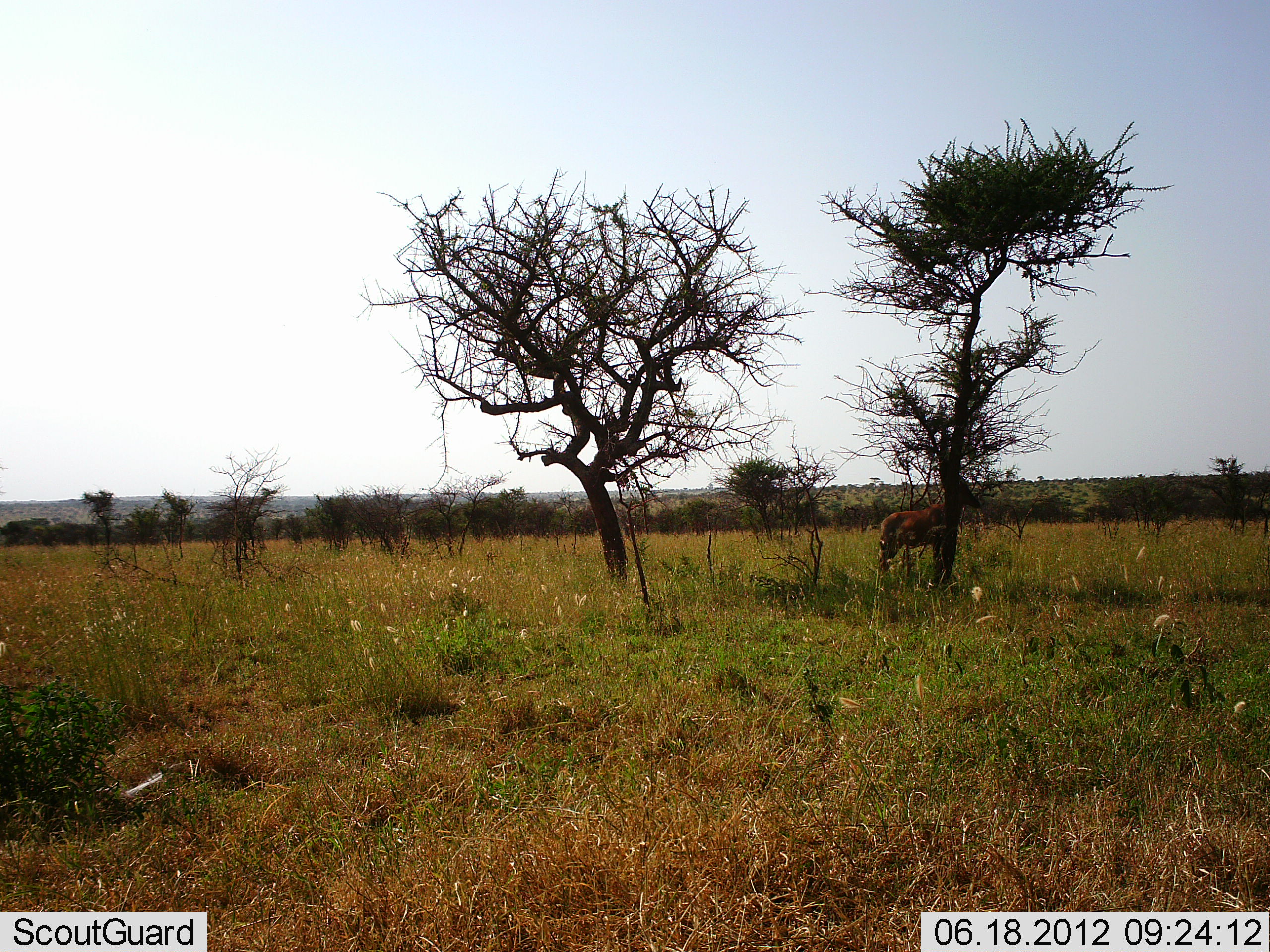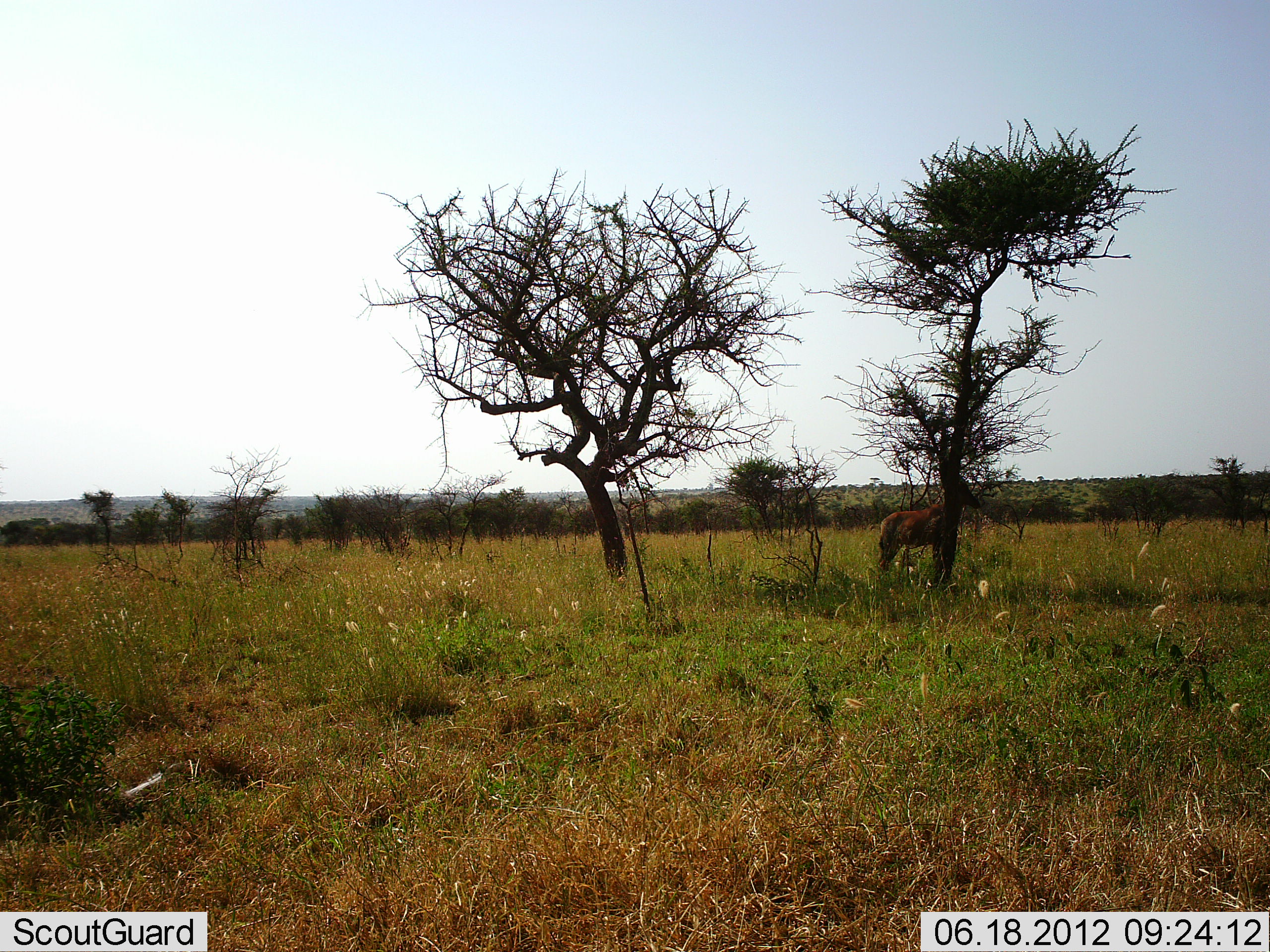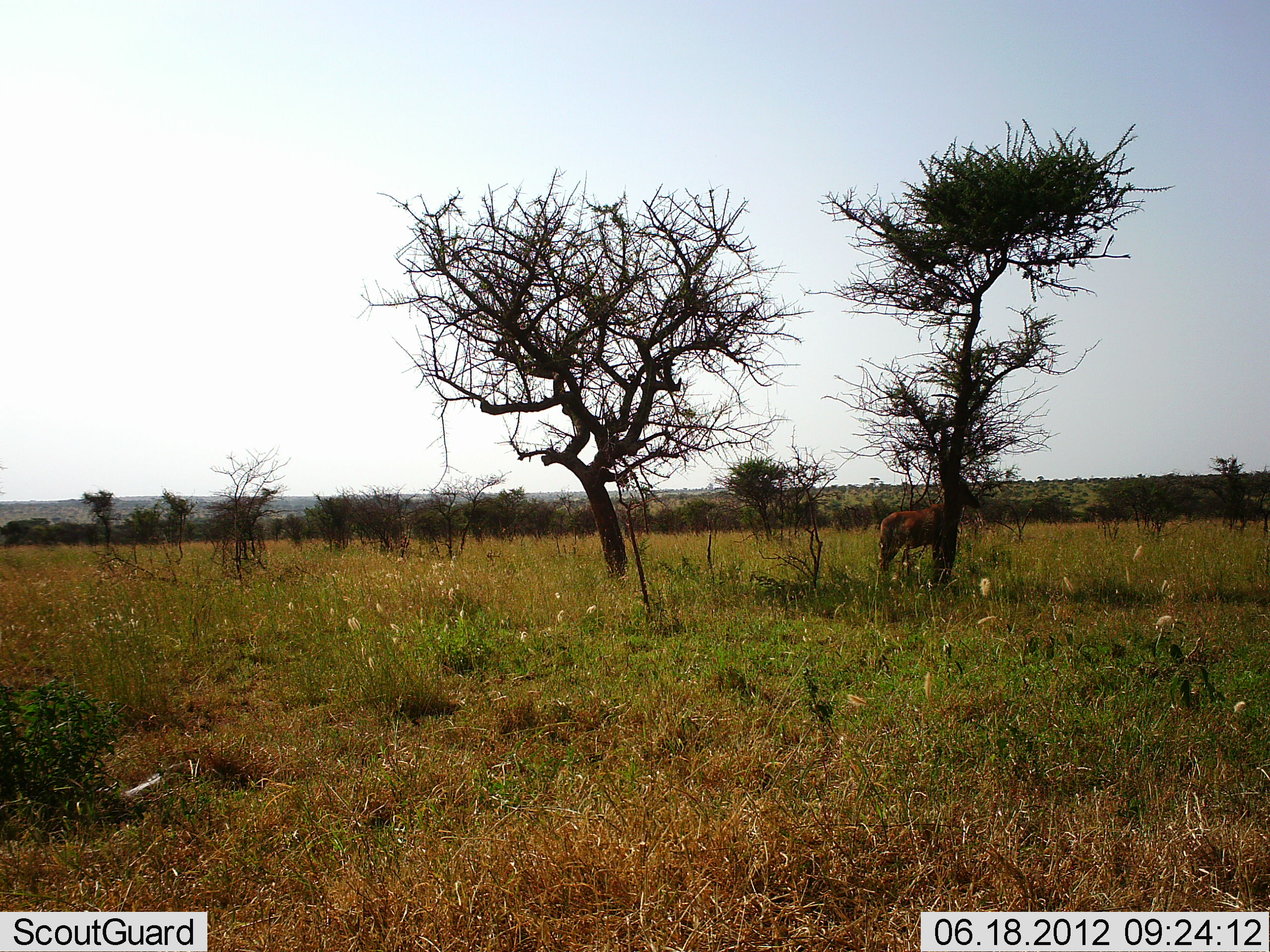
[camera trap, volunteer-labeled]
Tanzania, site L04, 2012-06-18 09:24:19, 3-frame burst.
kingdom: Animalia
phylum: Chordata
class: Mammalia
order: Artiodactyla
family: Bovidae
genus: Damaliscus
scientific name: Damaliscus lunatus jimela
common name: topi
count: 1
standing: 100%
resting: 0%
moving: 0%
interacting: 0%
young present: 0%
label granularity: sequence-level